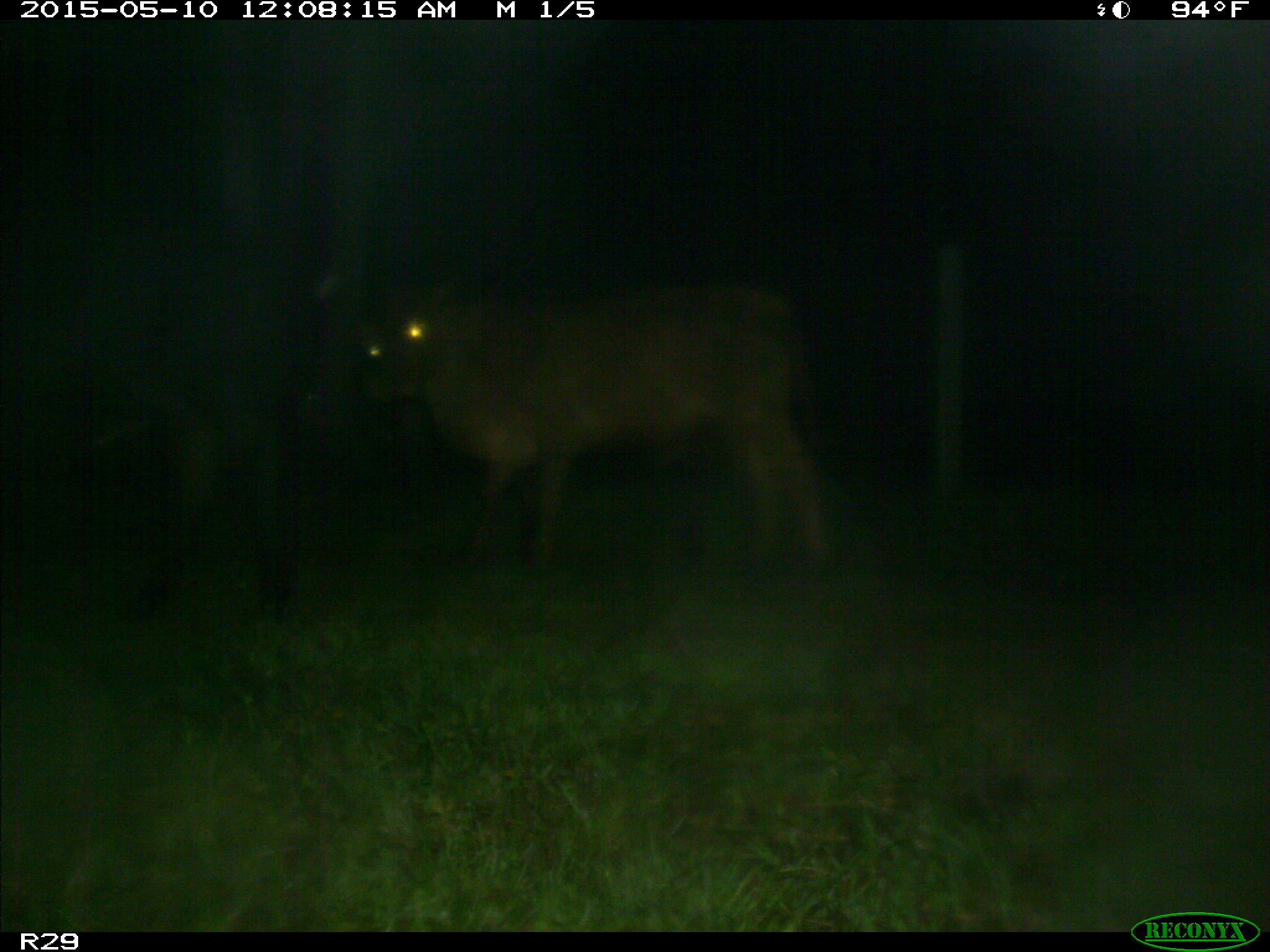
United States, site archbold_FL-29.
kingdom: Animalia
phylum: Chordata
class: Mammalia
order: Artiodactyla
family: Bovidae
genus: Bos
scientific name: Bos taurus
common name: domestic cow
Bos taurus (domestic cow).